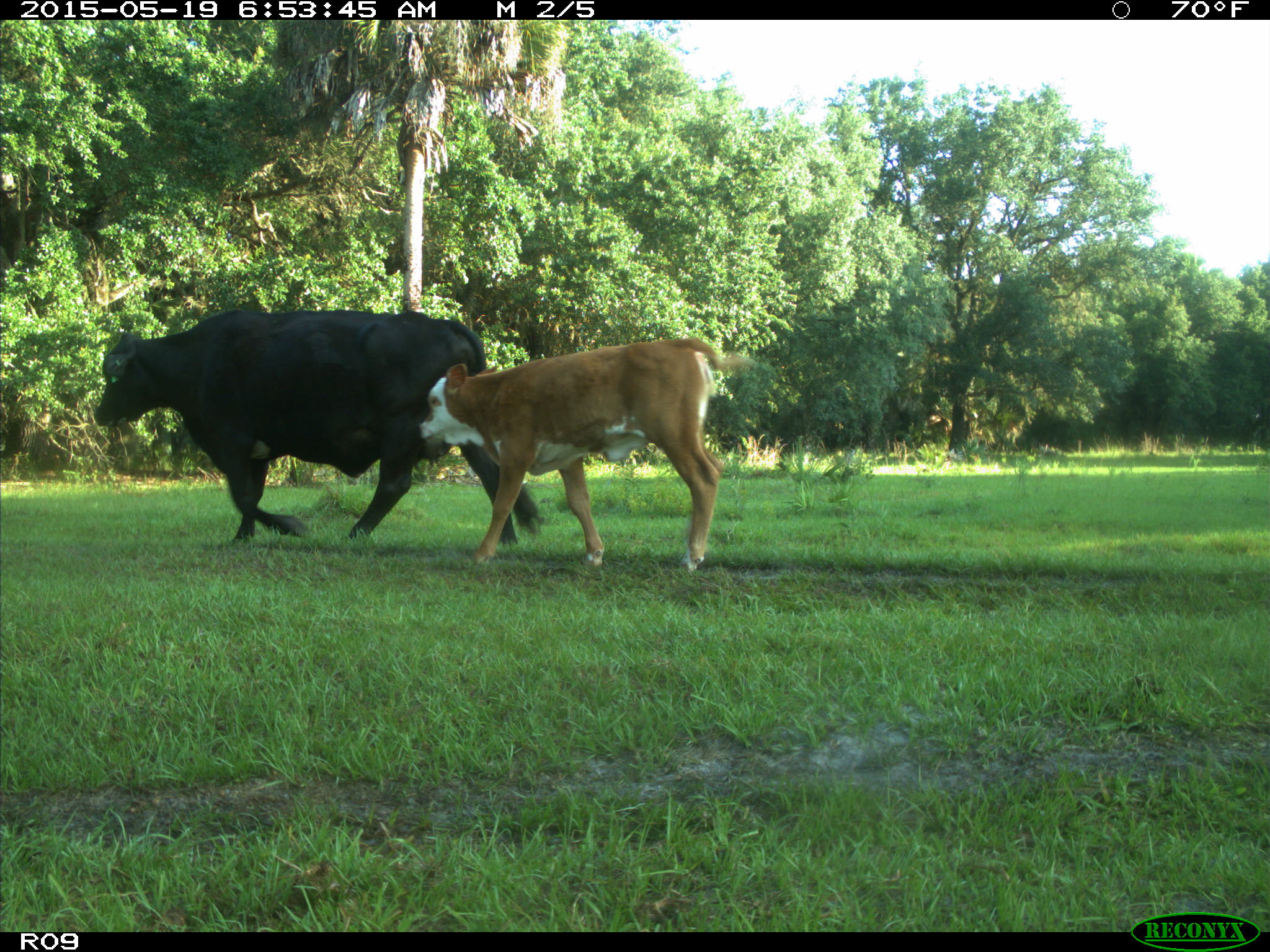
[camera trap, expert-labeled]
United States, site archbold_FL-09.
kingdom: Animalia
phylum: Chordata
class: Mammalia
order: Artiodactyla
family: Bovidae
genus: Bos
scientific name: Bos taurus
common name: domestic cow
Bos taurus (domestic cow).